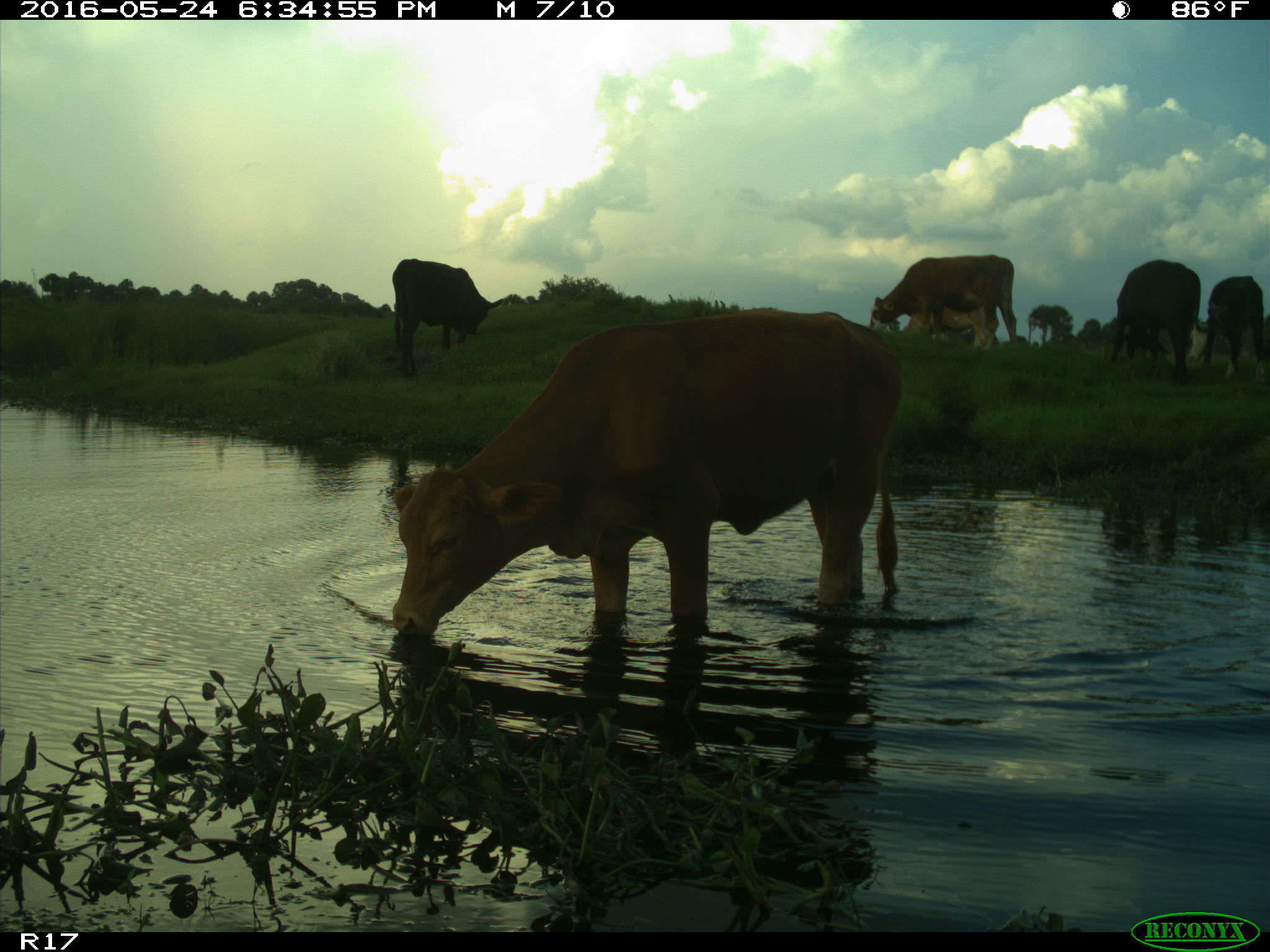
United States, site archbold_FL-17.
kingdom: Animalia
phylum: Chordata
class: Mammalia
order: Artiodactyla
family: Bovidae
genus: Bos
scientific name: Bos taurus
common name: domestic cow